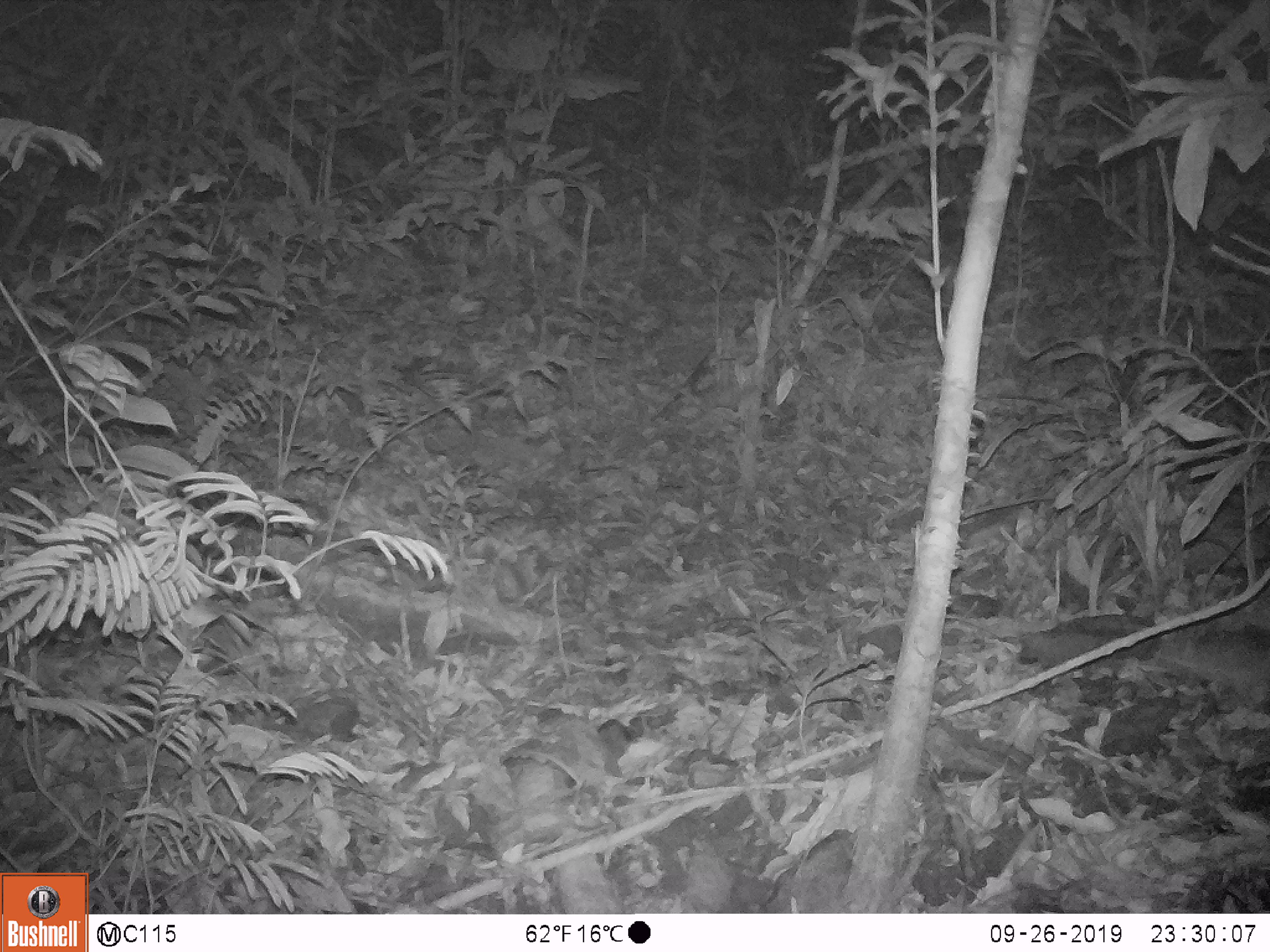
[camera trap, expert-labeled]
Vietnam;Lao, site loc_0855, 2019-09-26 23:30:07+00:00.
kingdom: Animalia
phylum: Chordata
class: Mammalia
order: Rodentia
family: Muridae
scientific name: Muridae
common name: old-world mice and rats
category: unidentified murid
Unidentified murid (old-world mice and rats) (Muridae). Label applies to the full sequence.